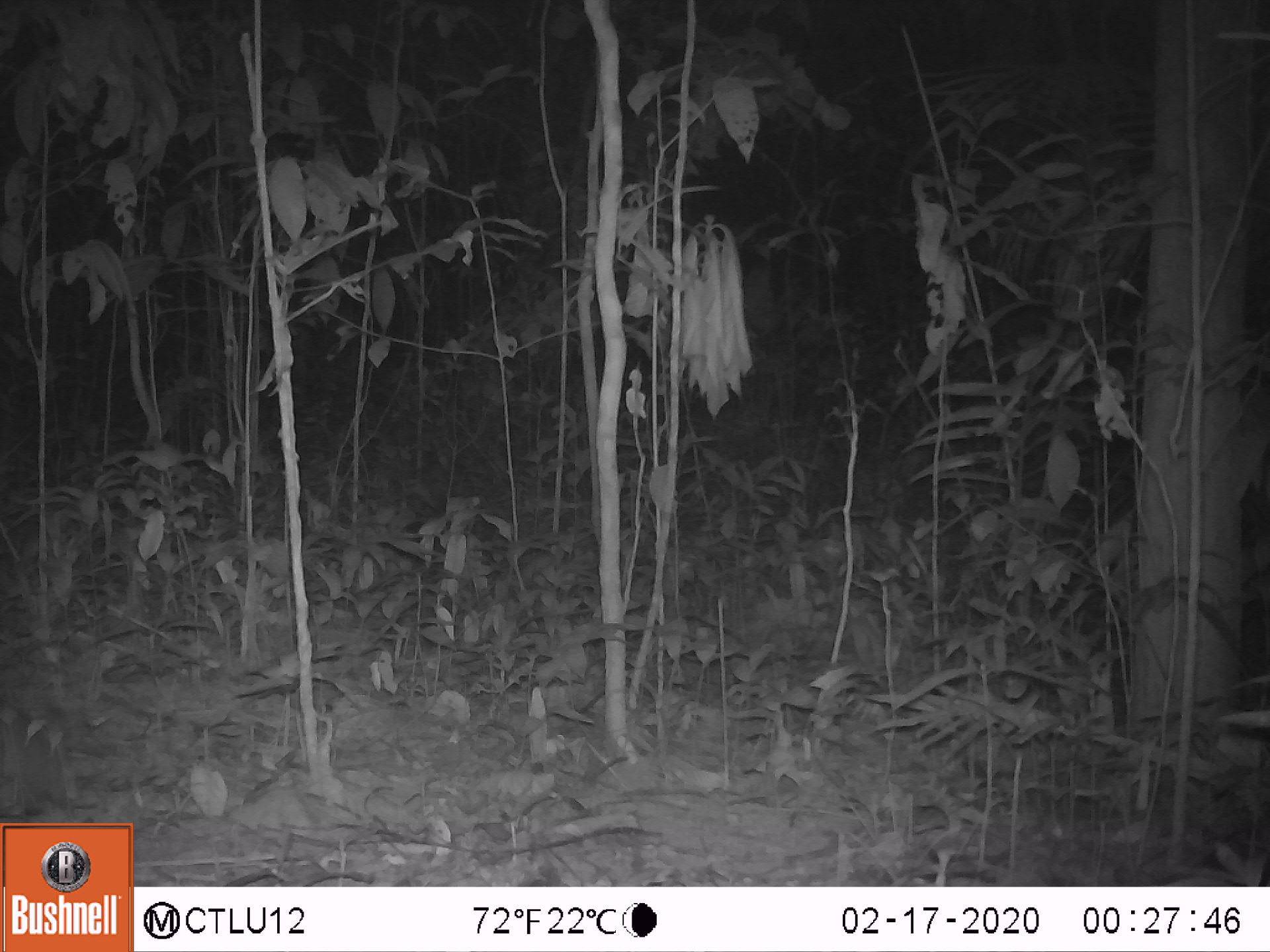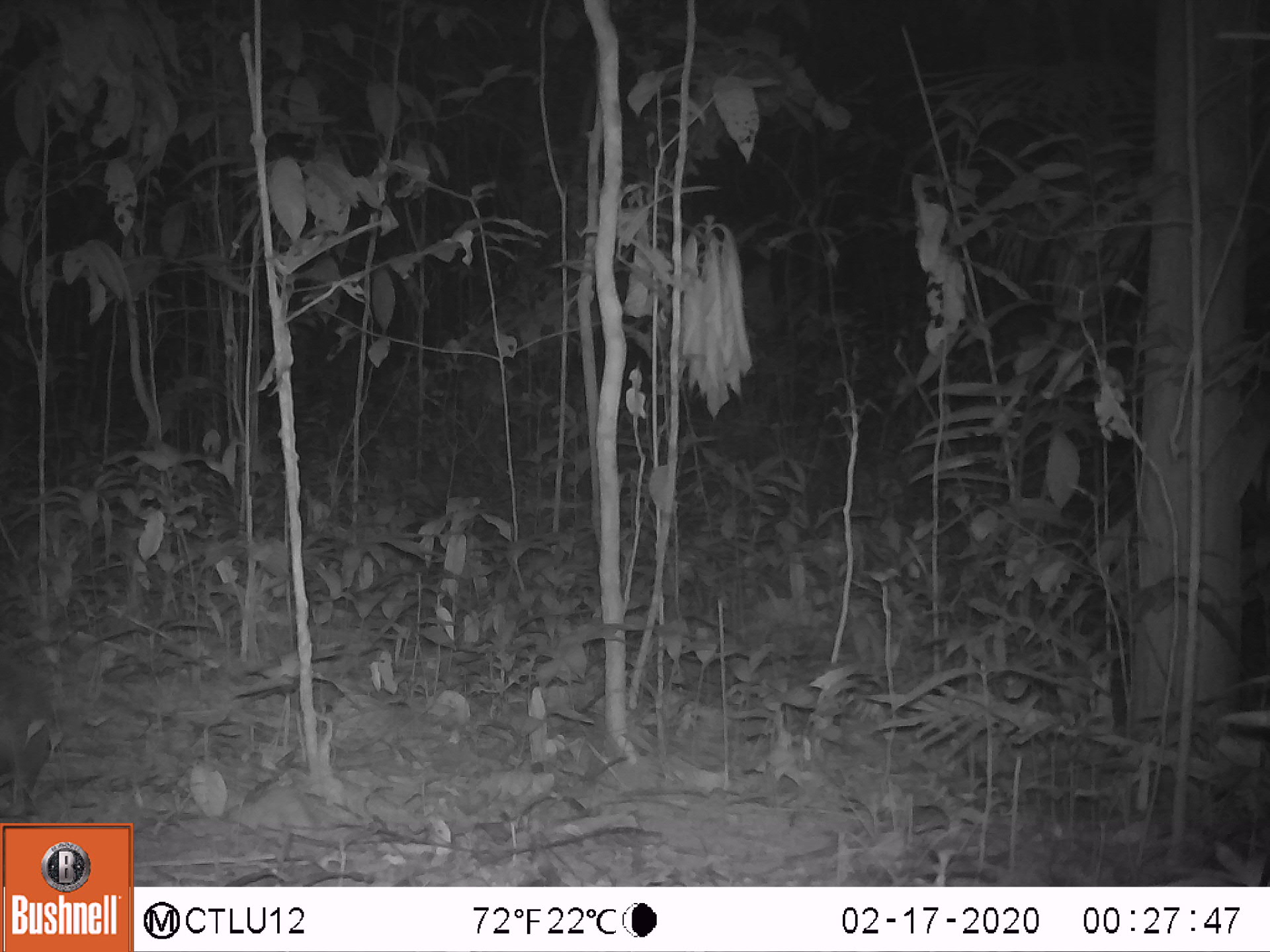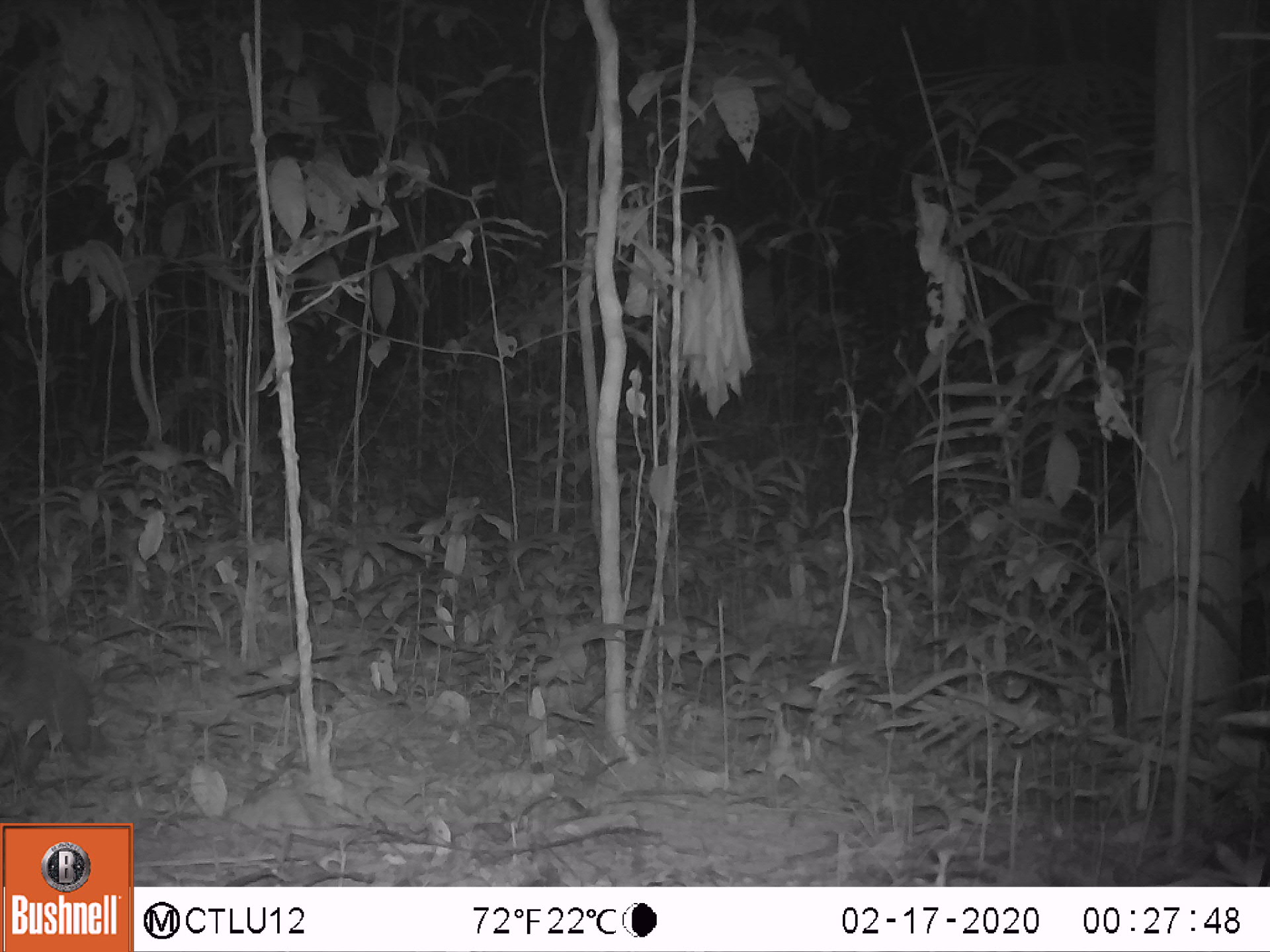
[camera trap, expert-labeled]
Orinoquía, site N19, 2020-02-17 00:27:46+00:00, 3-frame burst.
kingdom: Animalia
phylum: Chordata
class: Mammalia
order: Cingulata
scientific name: Cingulata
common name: armadillo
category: unknown armadillo